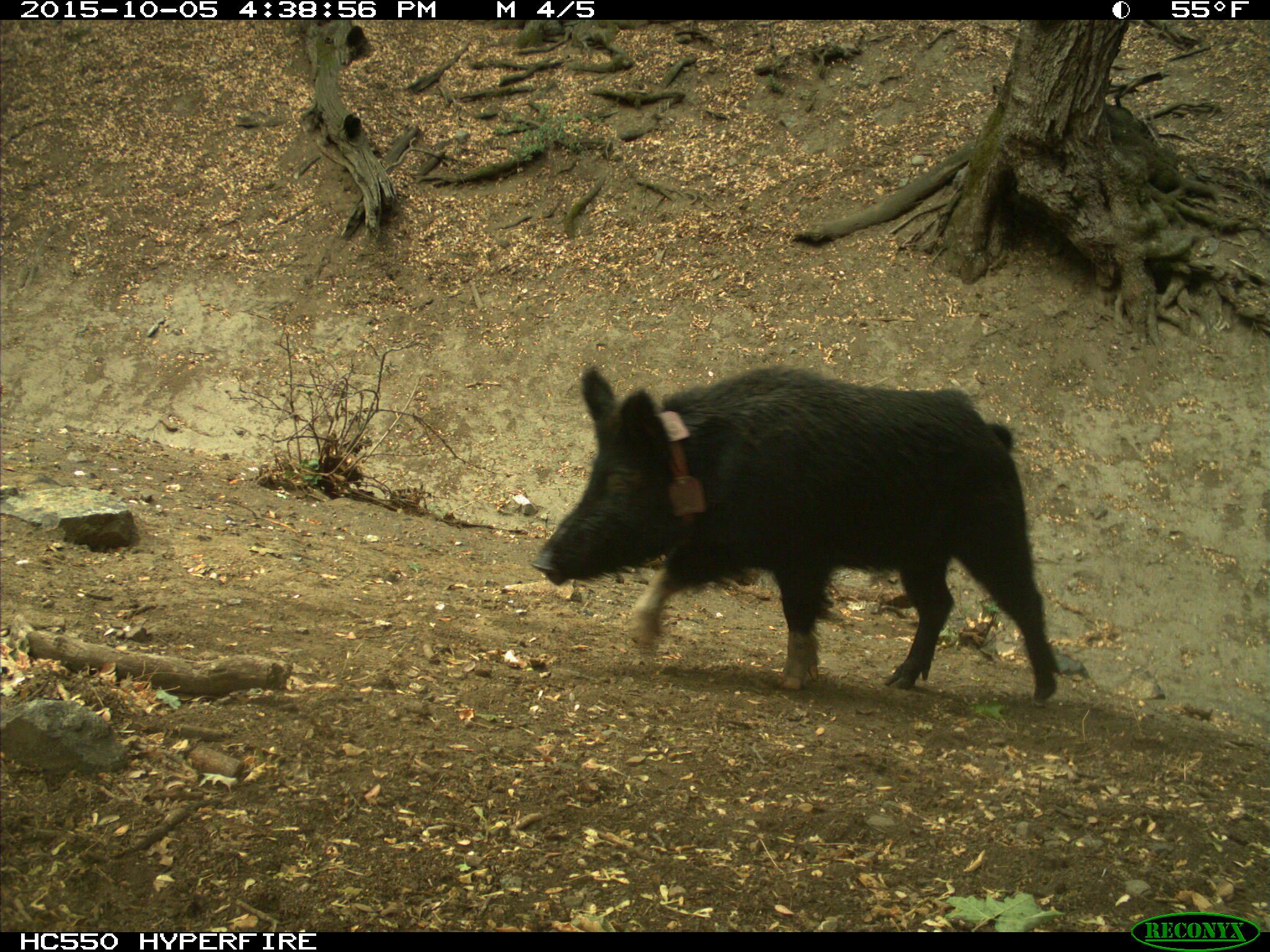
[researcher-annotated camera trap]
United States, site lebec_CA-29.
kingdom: Animalia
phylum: Chordata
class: Mammalia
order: Artiodactyla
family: Suidae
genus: Sus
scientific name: Sus scrofa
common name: wild boar